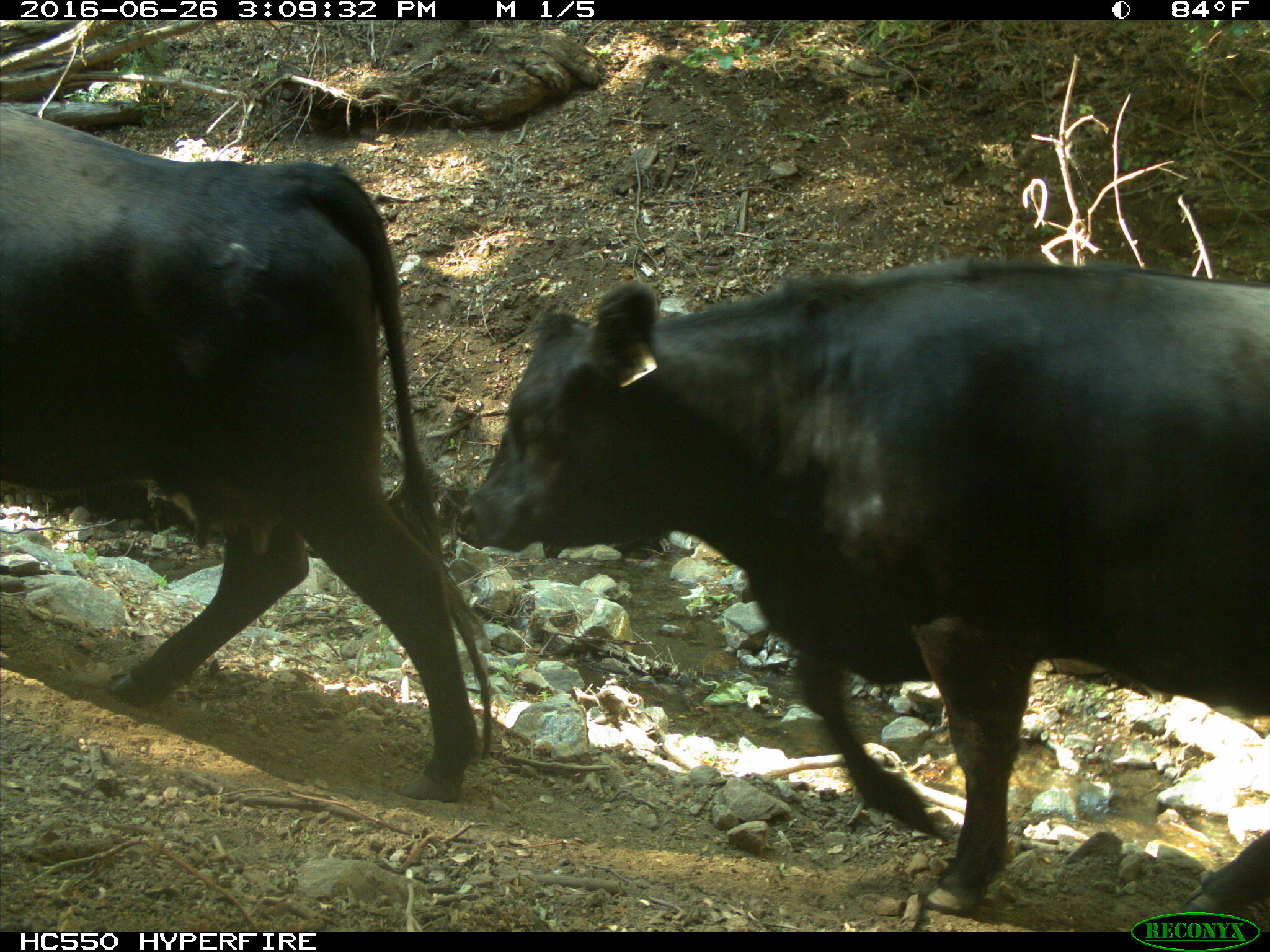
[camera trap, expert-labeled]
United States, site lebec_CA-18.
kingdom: Animalia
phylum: Chordata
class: Mammalia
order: Artiodactyla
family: Bovidae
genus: Bos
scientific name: Bos taurus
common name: domestic cow